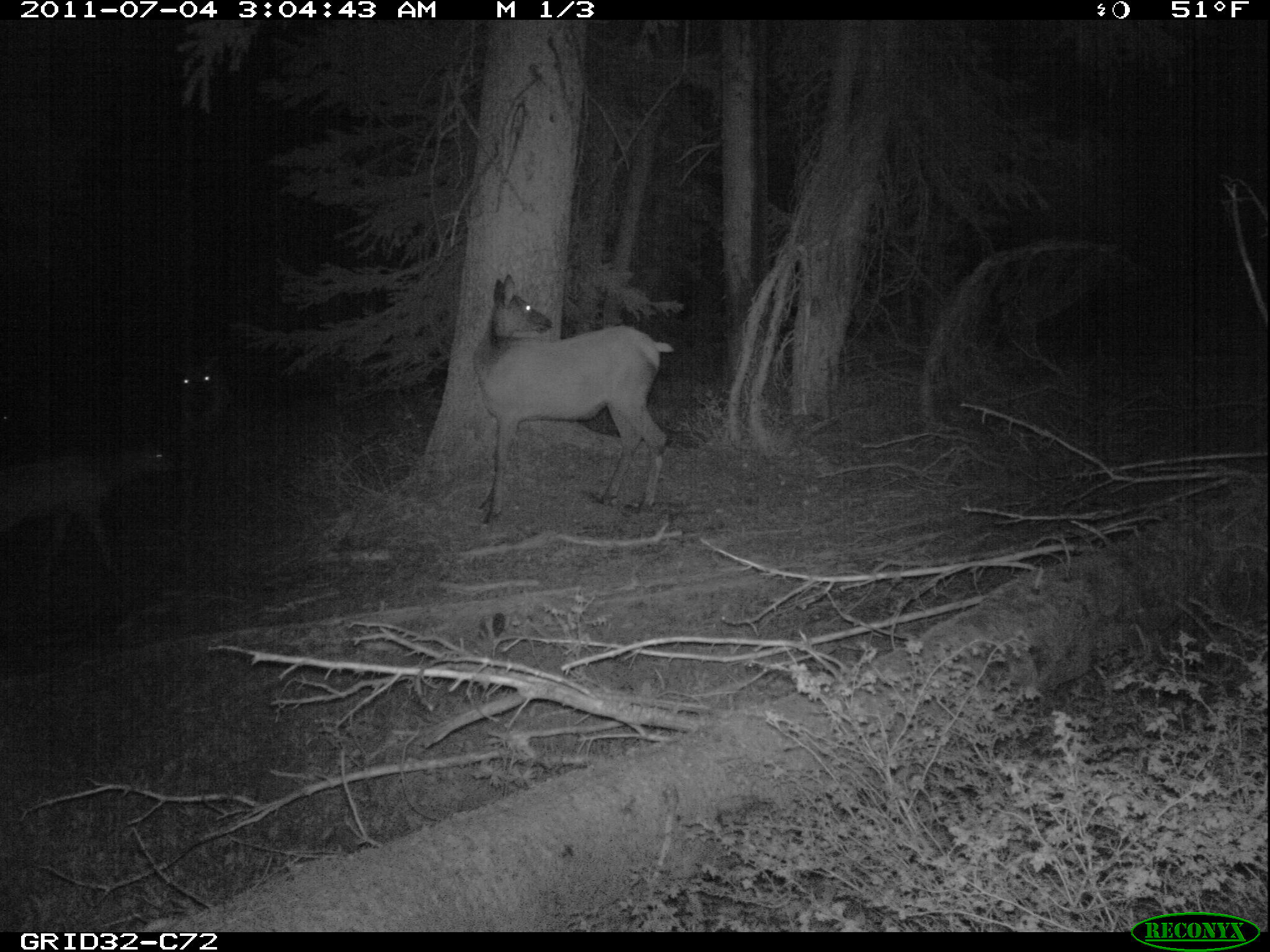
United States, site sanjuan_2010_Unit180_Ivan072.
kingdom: Animalia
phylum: Chordata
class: Mammalia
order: Artiodactyla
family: Cervidae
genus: Cervus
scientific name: Cervus elaphus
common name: red deer